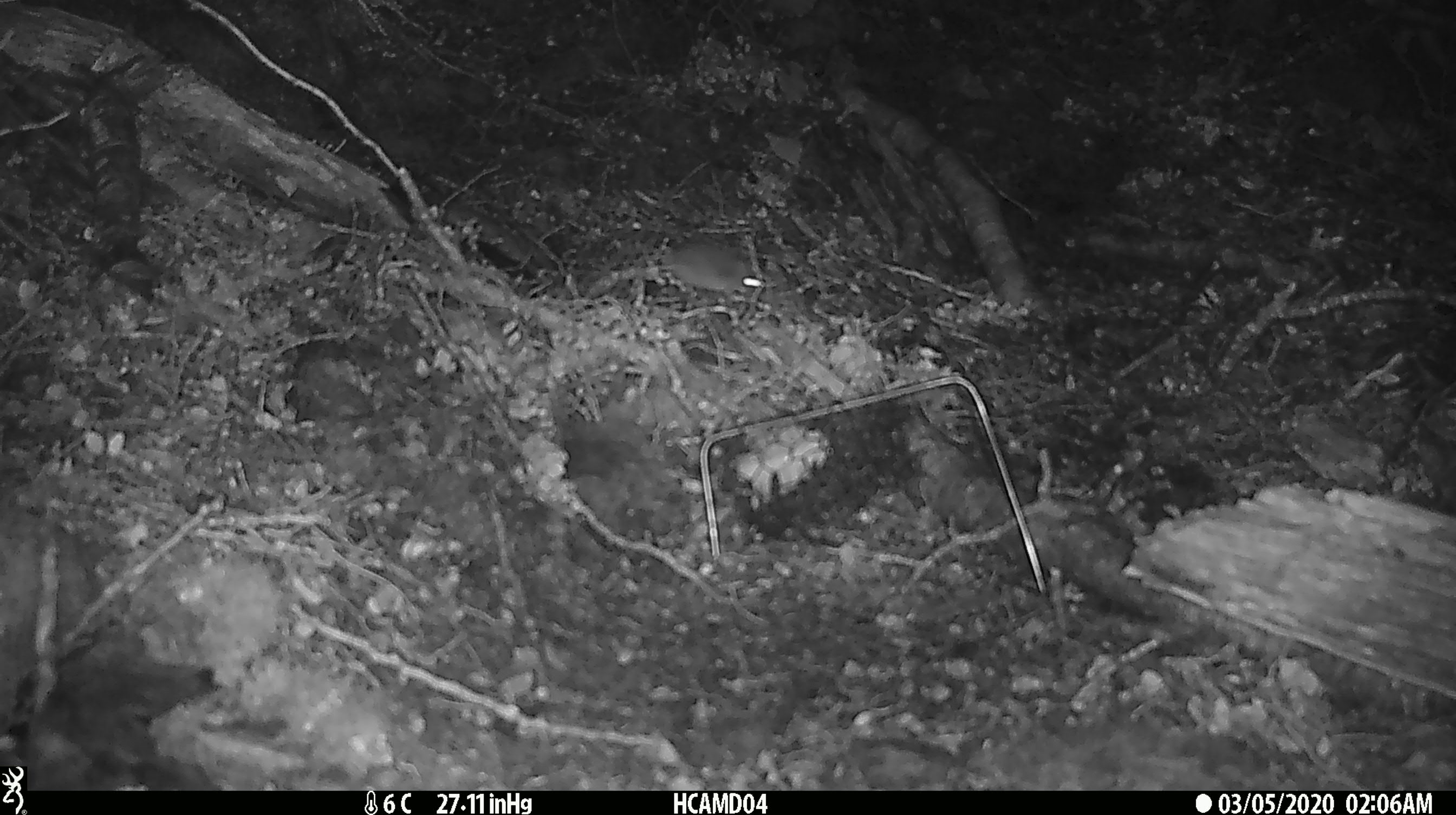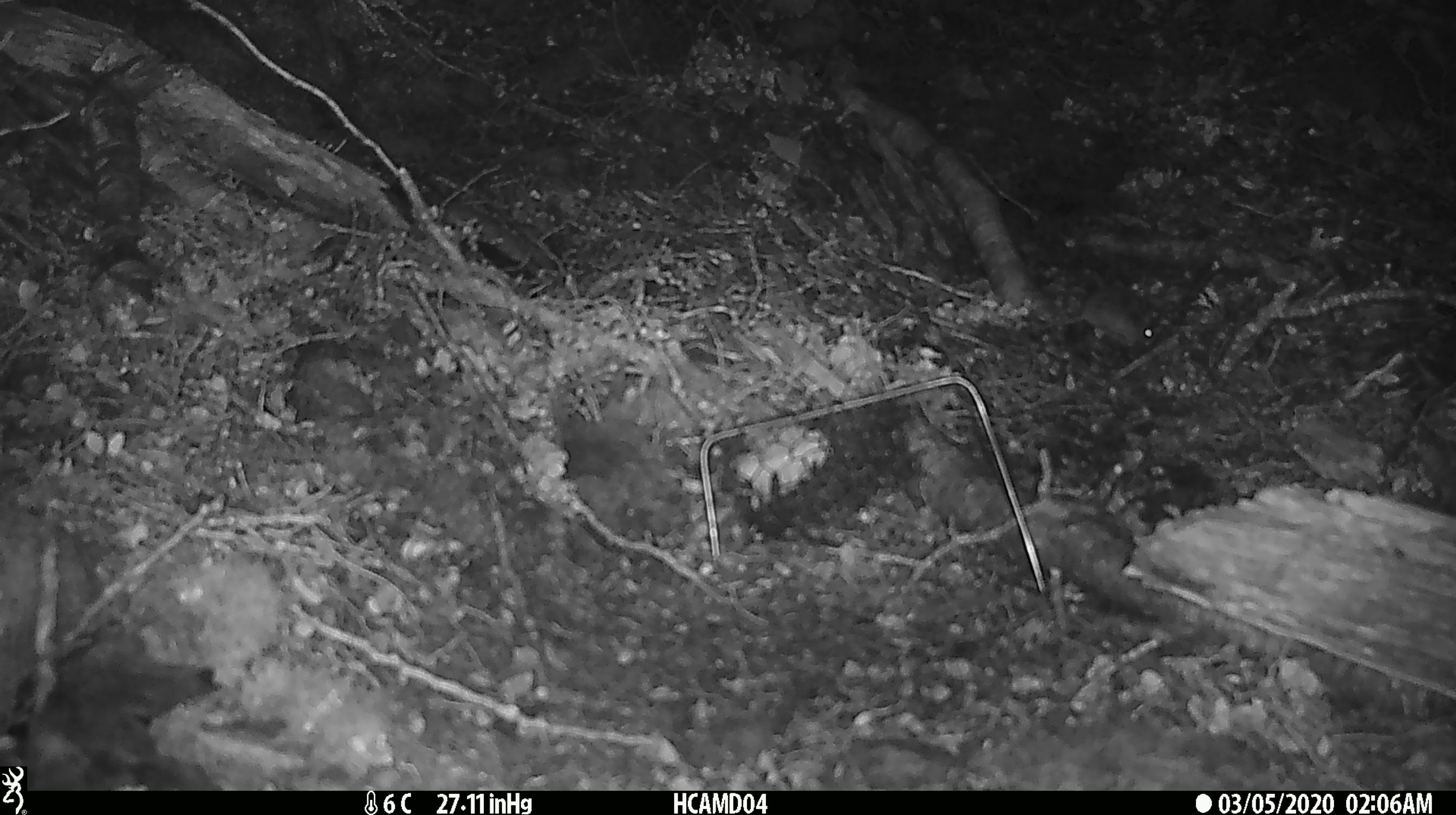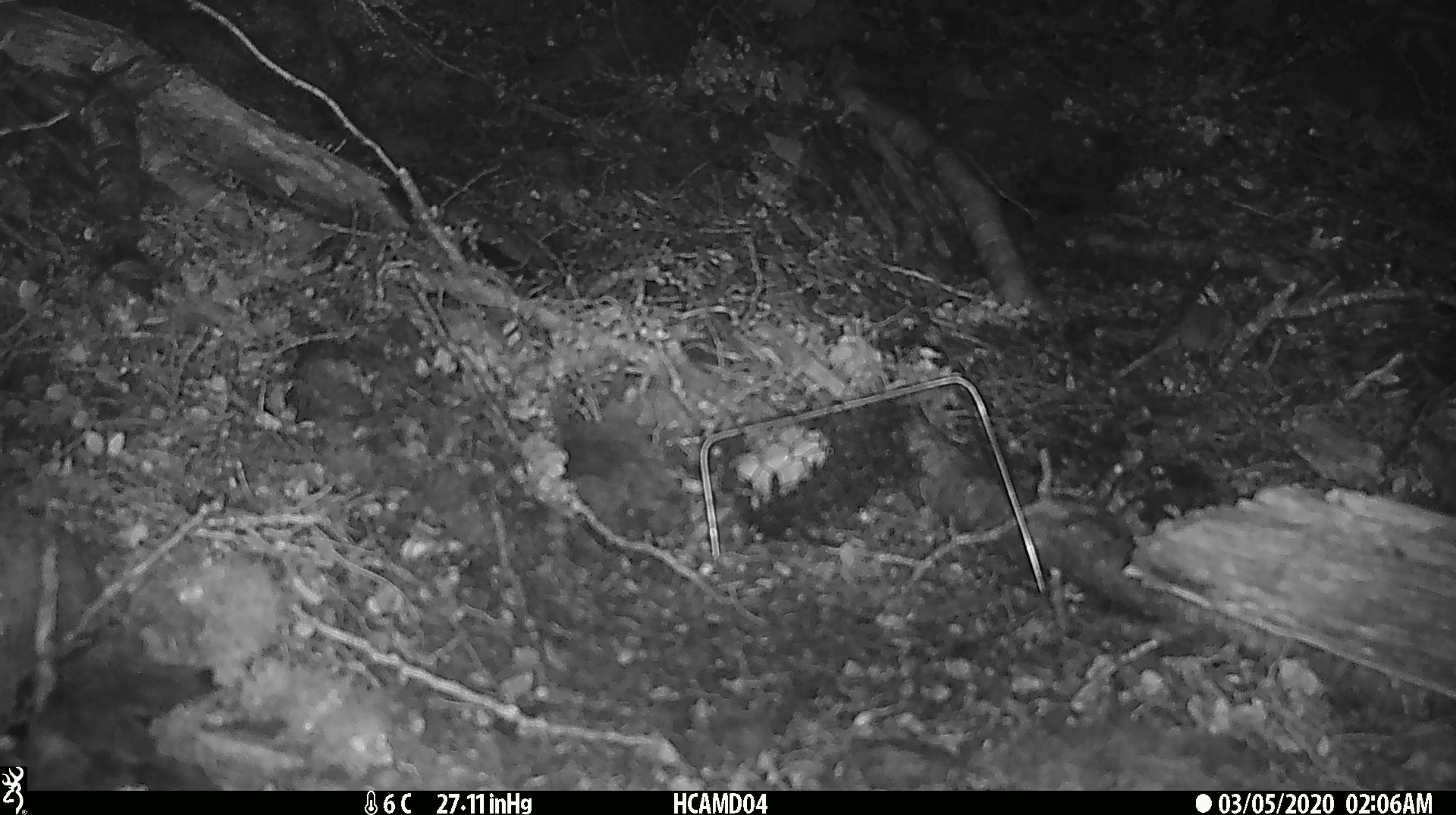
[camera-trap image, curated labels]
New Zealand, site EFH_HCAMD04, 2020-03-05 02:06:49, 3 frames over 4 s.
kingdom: Animalia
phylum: Chordata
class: Mammalia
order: Rodentia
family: Muridae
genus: Mus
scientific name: Mus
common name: mouse